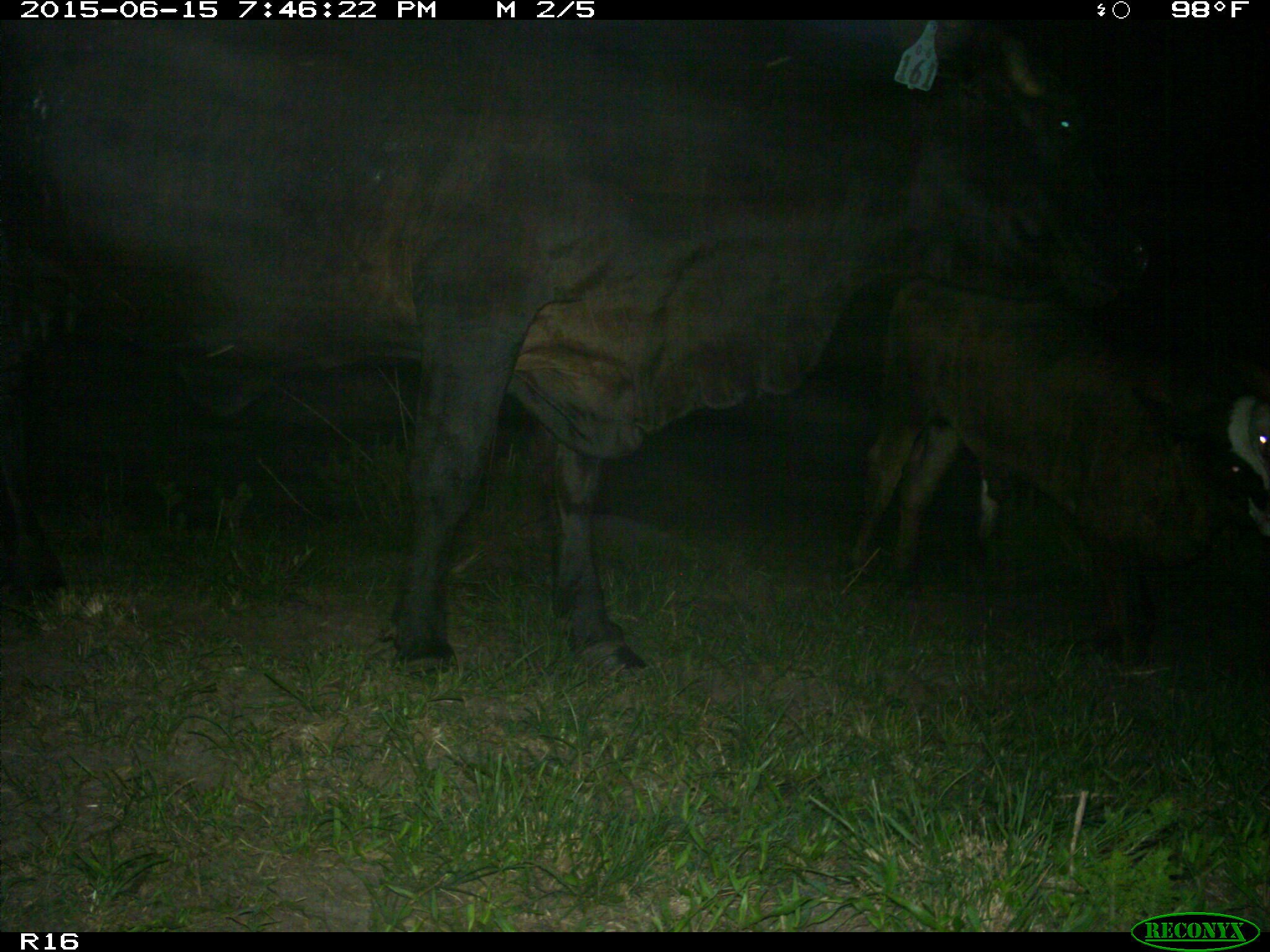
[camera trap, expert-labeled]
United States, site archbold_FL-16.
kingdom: Animalia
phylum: Chordata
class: Mammalia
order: Artiodactyla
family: Bovidae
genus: Bos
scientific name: Bos taurus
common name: domestic cow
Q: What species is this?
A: Bos taurus (domestic cow).